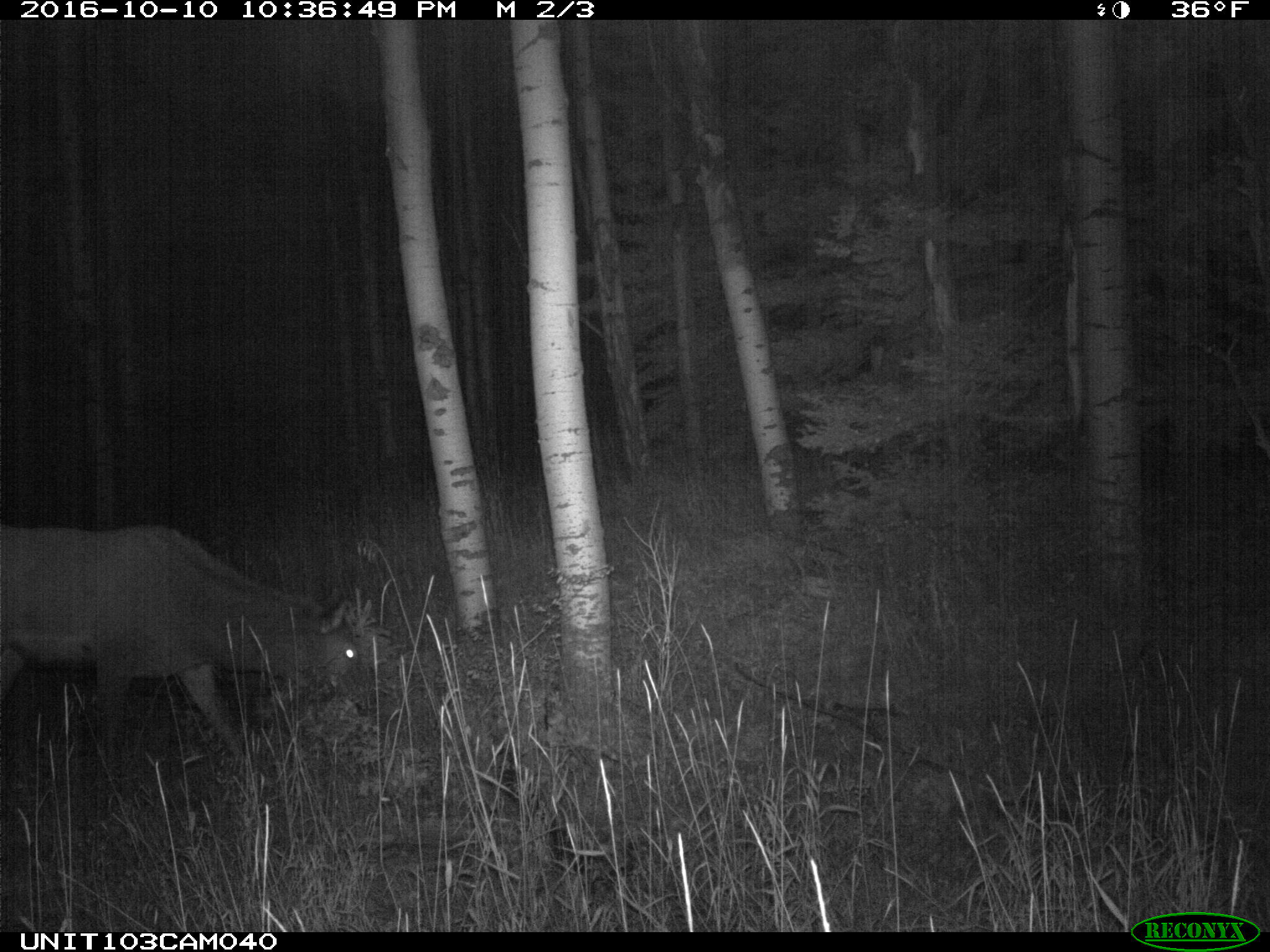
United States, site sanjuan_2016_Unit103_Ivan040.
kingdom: Animalia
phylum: Chordata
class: Mammalia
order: Artiodactyla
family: Cervidae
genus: Cervus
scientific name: Cervus elaphus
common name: red deer